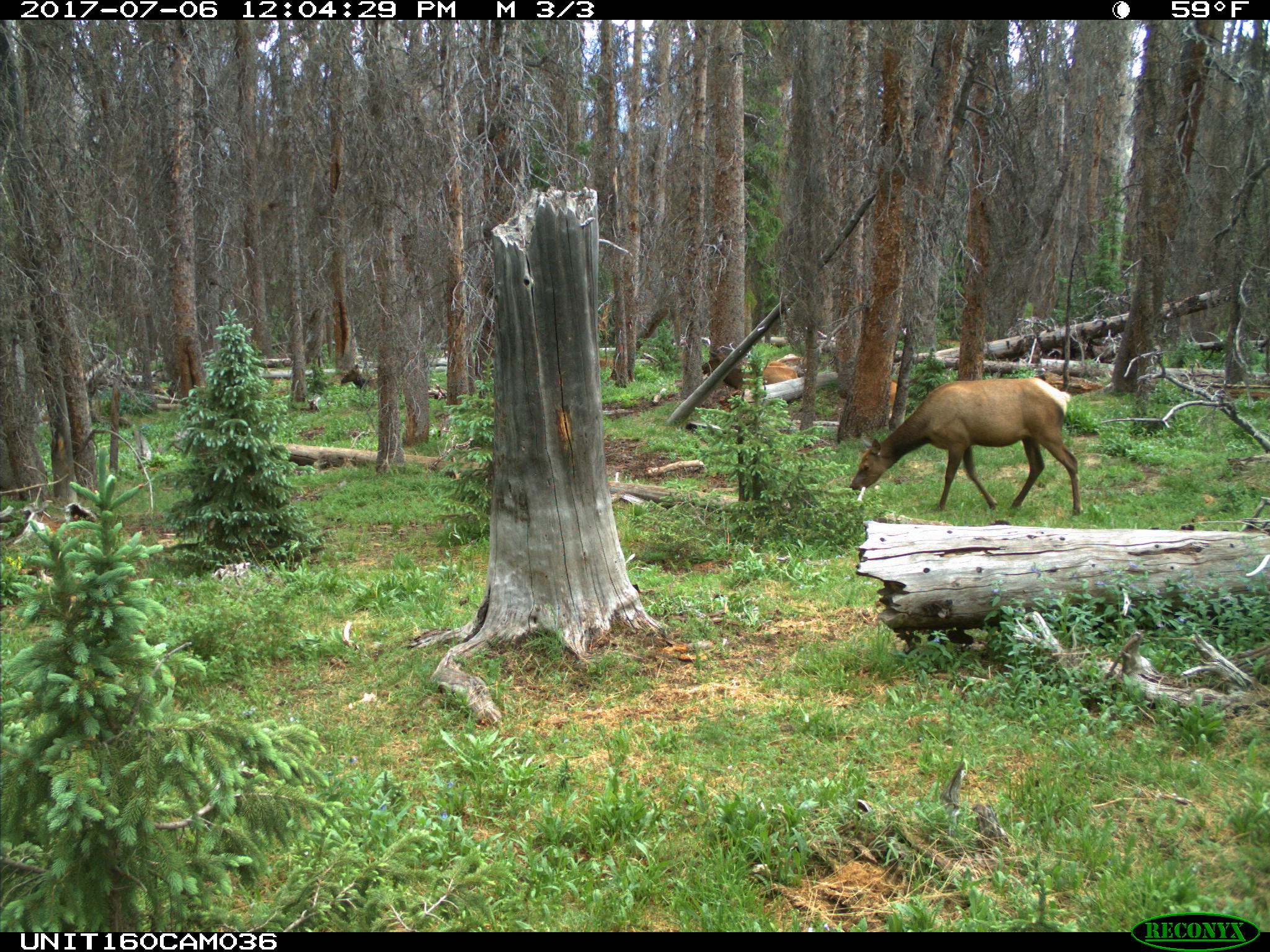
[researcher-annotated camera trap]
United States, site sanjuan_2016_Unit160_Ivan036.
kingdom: Animalia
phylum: Chordata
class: Mammalia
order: Artiodactyla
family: Cervidae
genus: Cervus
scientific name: Cervus elaphus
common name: red deer